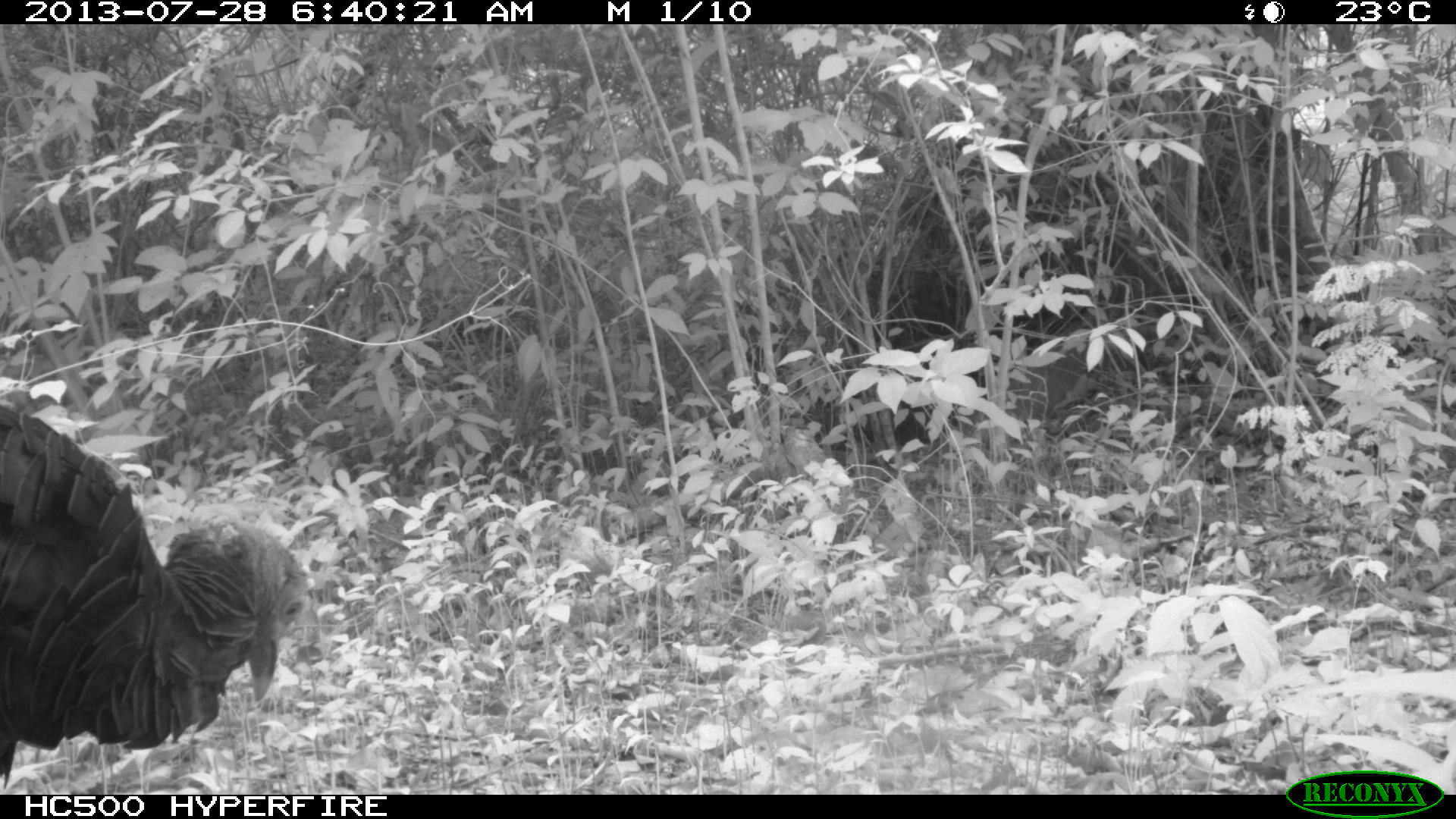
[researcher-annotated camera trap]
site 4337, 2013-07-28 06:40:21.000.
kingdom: Animalia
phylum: Chordata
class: Aves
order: Galliformes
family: Phasianidae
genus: Meleagris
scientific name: Meleagris ocellata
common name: ocellated turkey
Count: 1.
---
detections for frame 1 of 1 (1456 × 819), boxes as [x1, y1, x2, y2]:
meleagris ocellata: [0, 405, 309, 789]